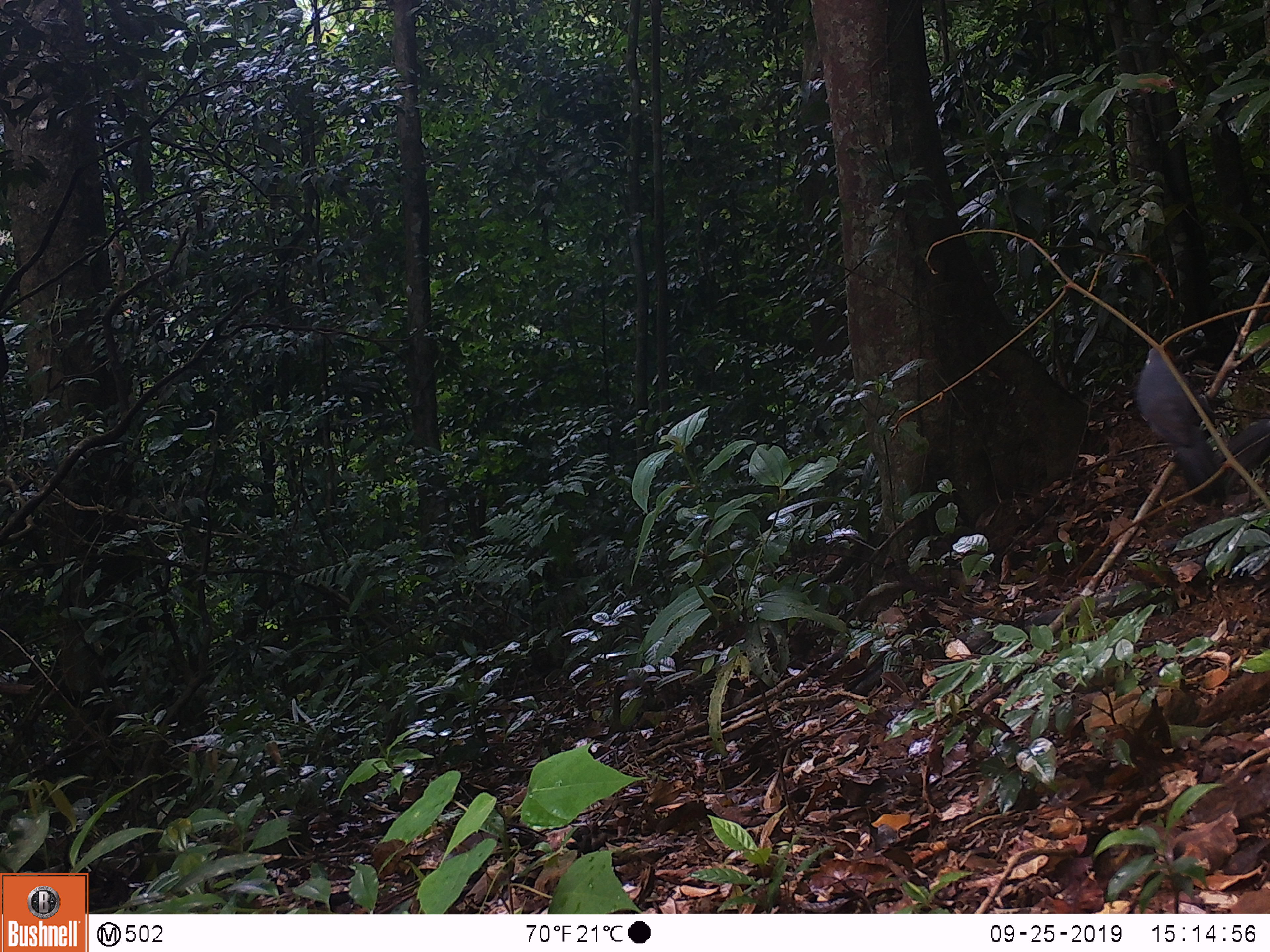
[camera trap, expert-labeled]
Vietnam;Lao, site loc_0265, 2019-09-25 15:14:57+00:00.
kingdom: Animalia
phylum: Chordata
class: Aves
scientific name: Aves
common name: bird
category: unidentified bird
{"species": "unidentified bird (bird) (Aves)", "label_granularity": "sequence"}